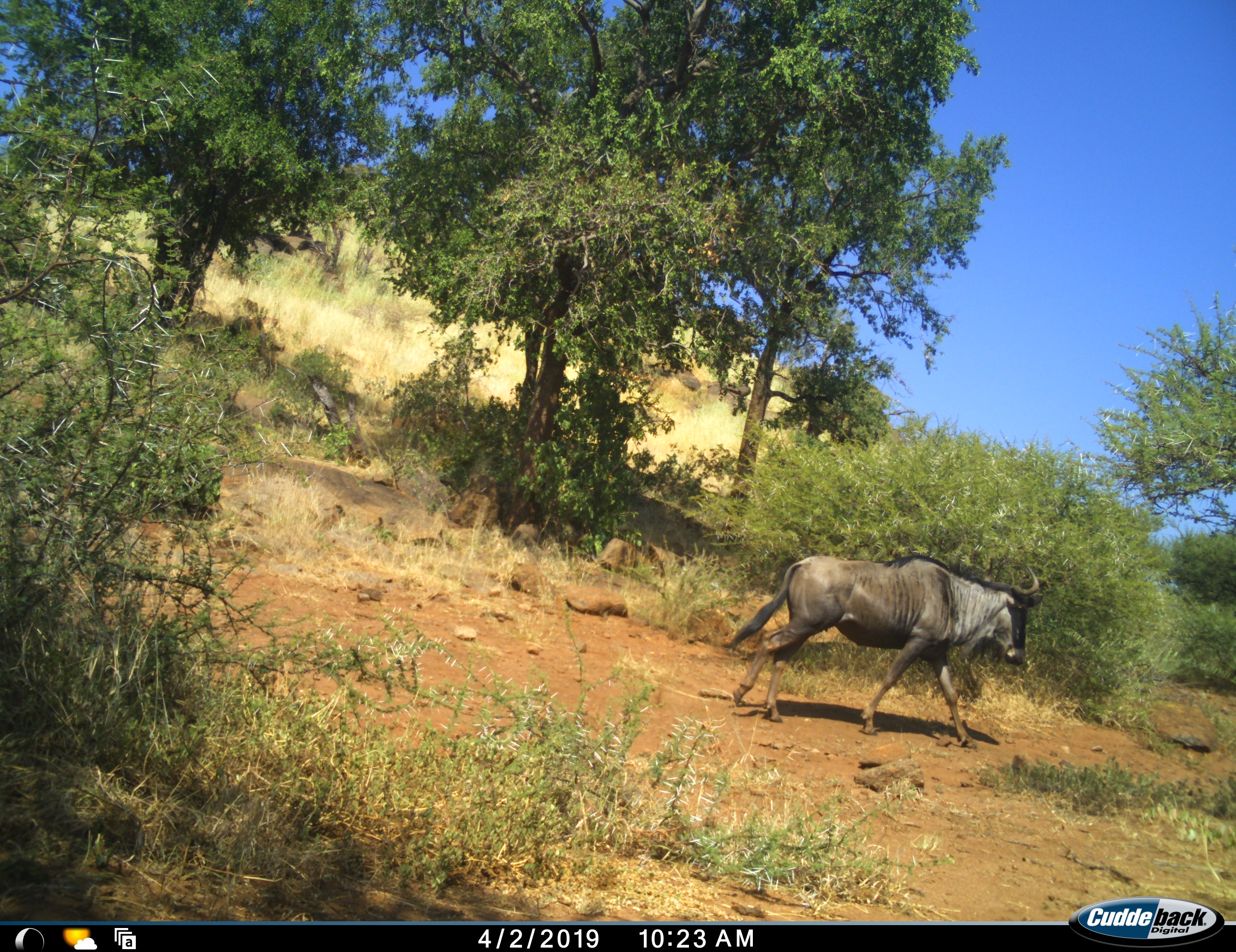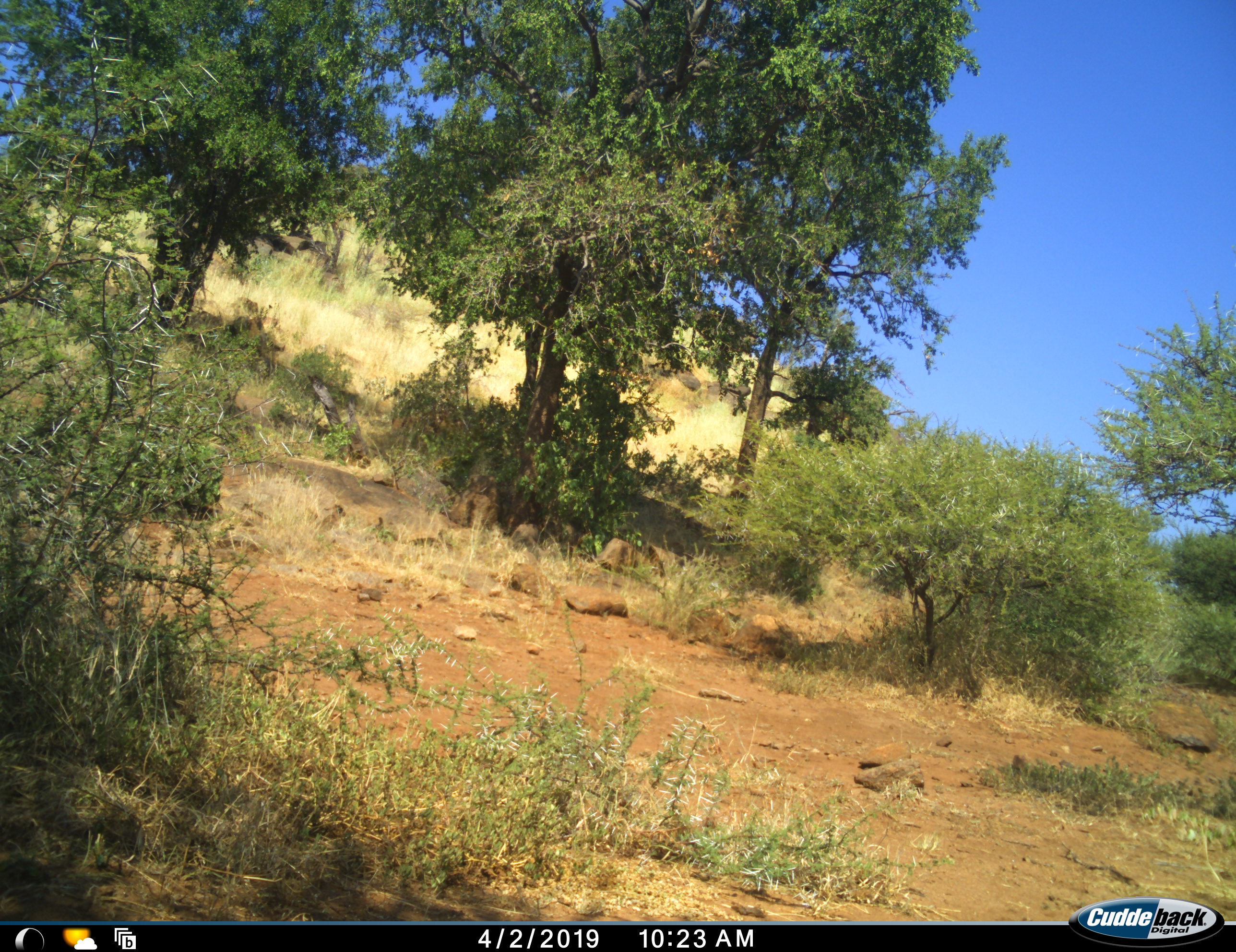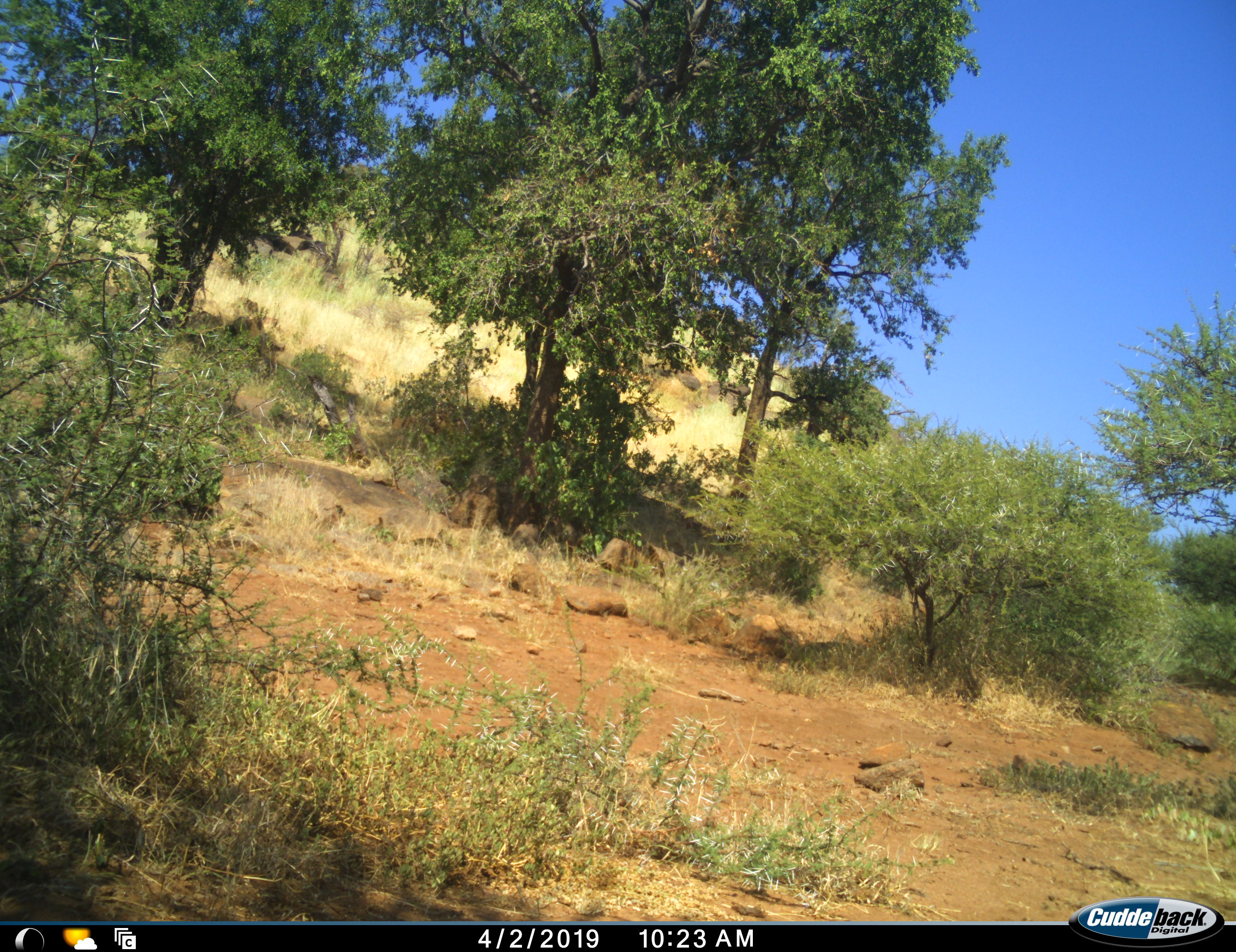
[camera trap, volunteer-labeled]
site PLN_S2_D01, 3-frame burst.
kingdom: Animalia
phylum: Chordata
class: Mammalia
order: Artiodactyla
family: Bovidae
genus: Connochaetes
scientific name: Connochaetes taurinus taurinus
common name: blue wildebeest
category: wildebeestblue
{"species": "wildebeestblue (blue wildebeest) (Connochaetes taurinus taurinus)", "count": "1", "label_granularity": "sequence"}